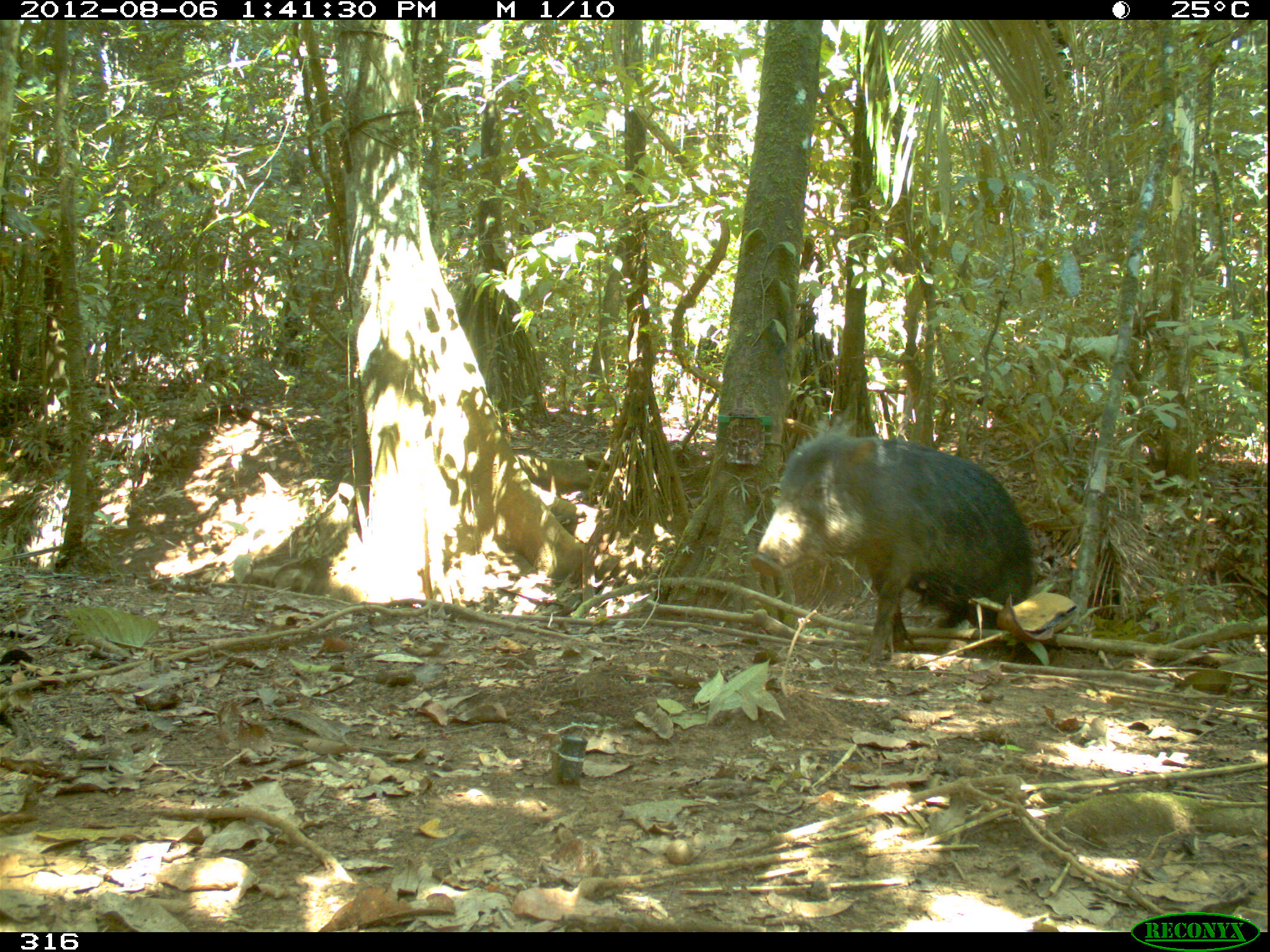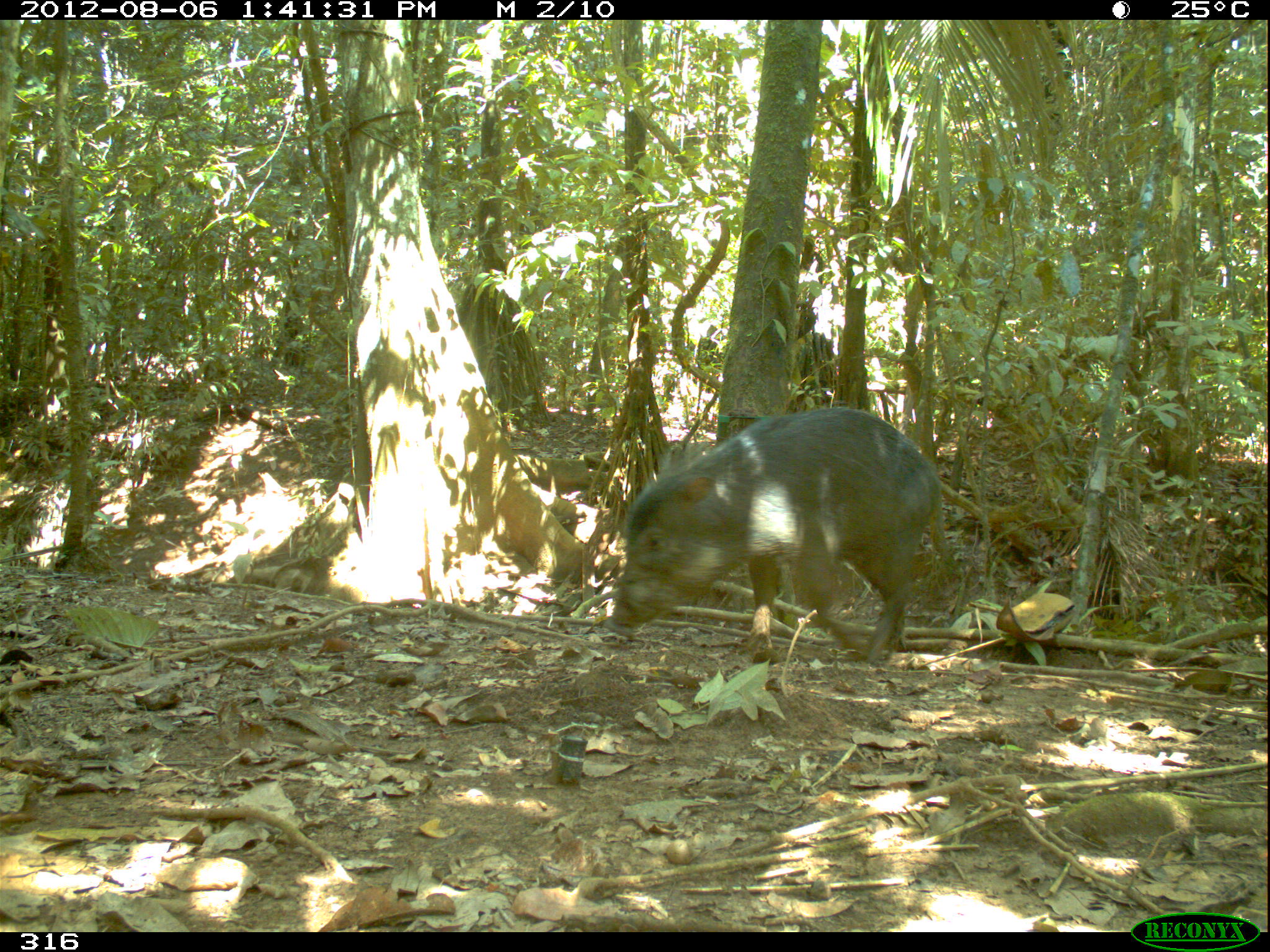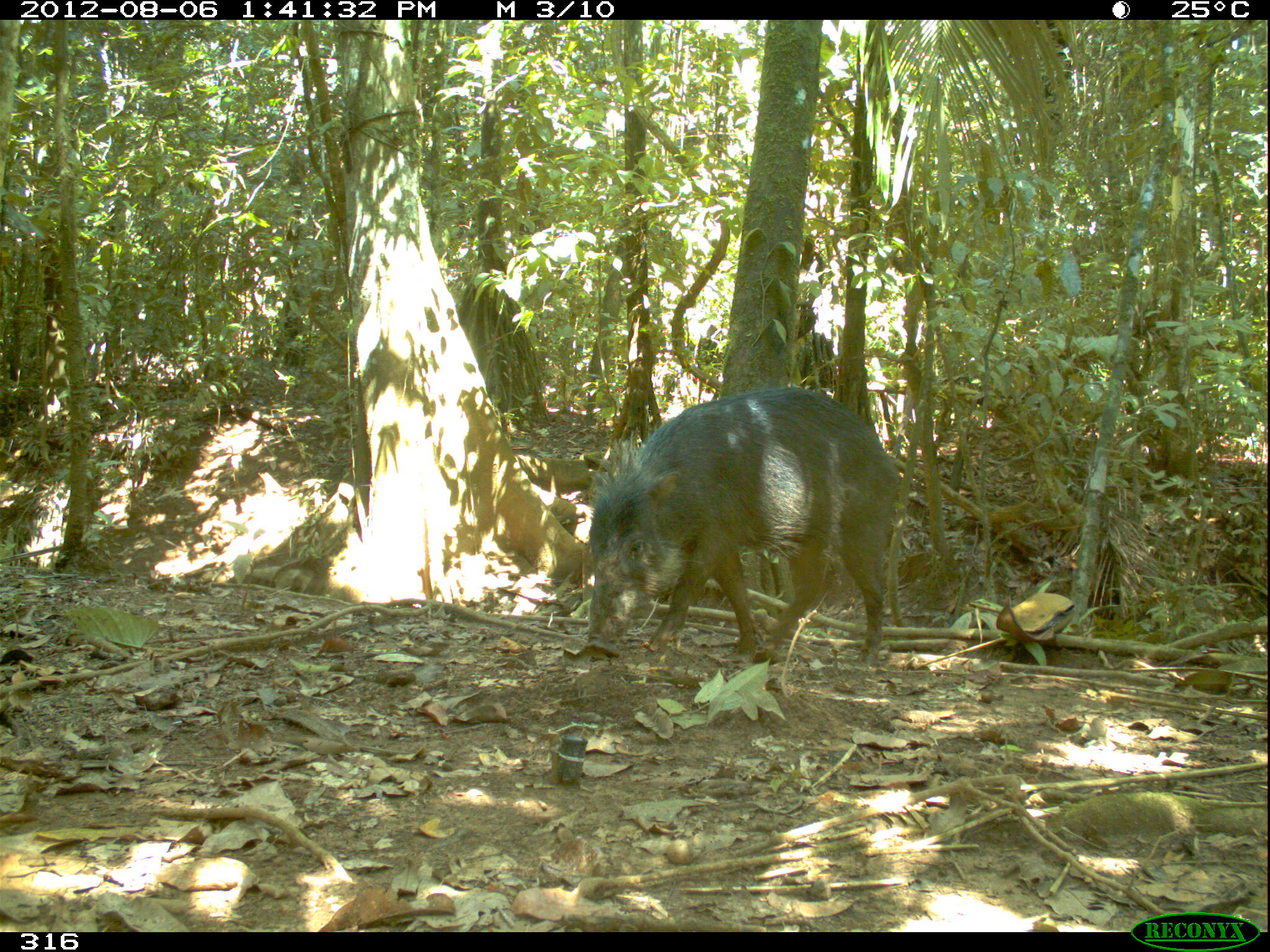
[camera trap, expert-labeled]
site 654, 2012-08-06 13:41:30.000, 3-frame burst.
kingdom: Animalia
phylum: Chordata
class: Mammalia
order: Artiodactyla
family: Tayassuidae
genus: Tayassu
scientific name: Tayassu pecari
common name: white-lipped peccary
Tayassu pecari (white-lipped peccary).